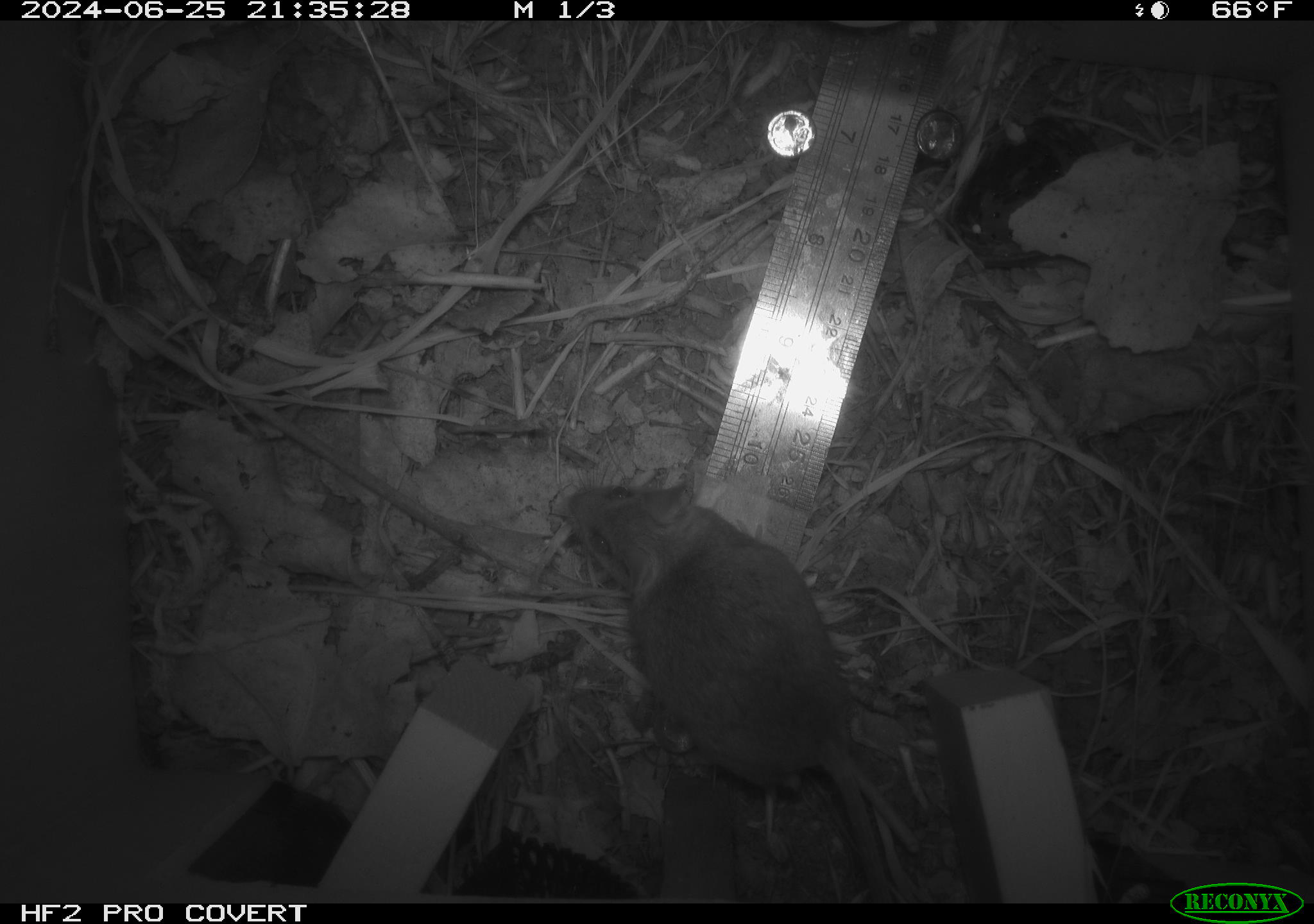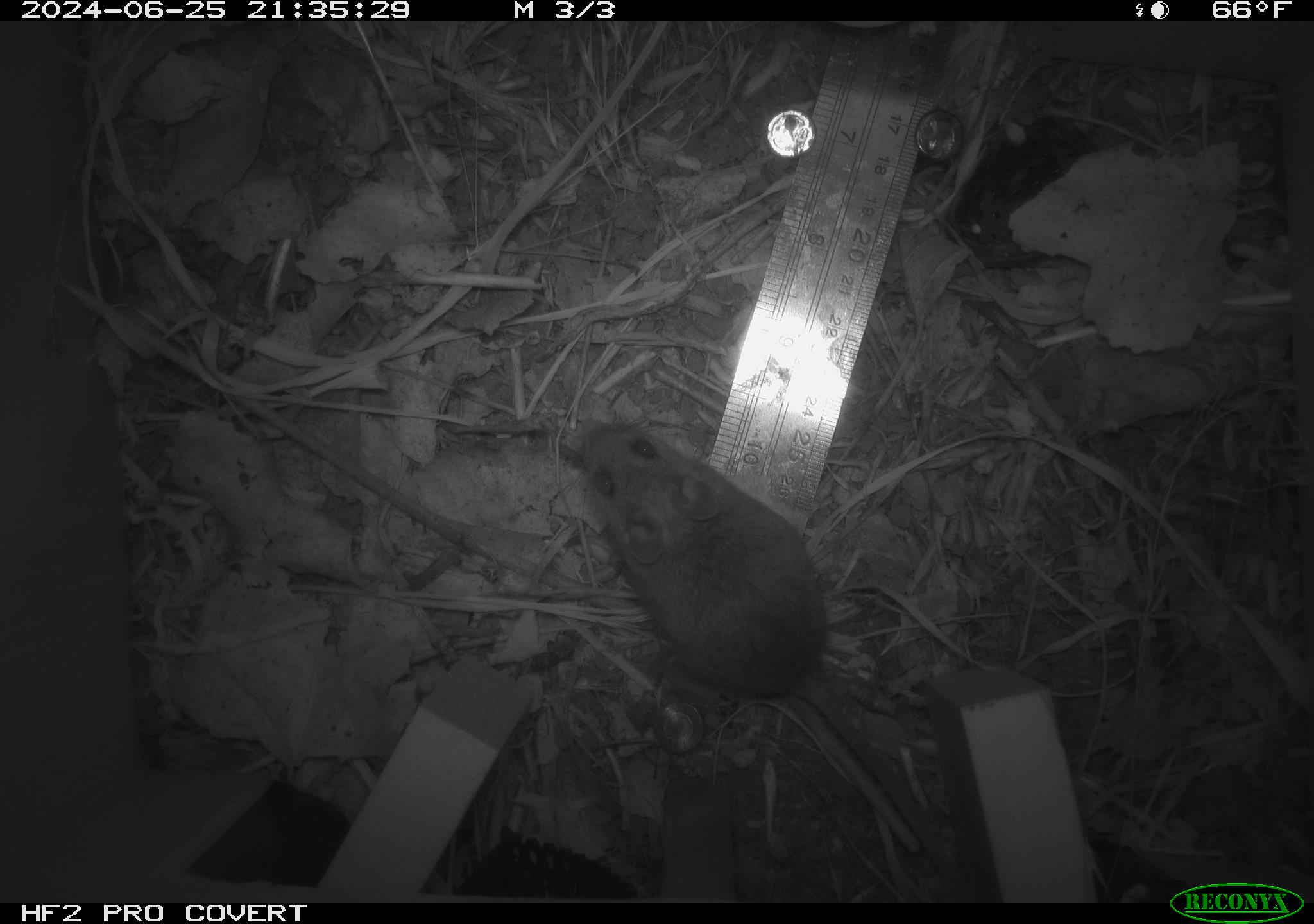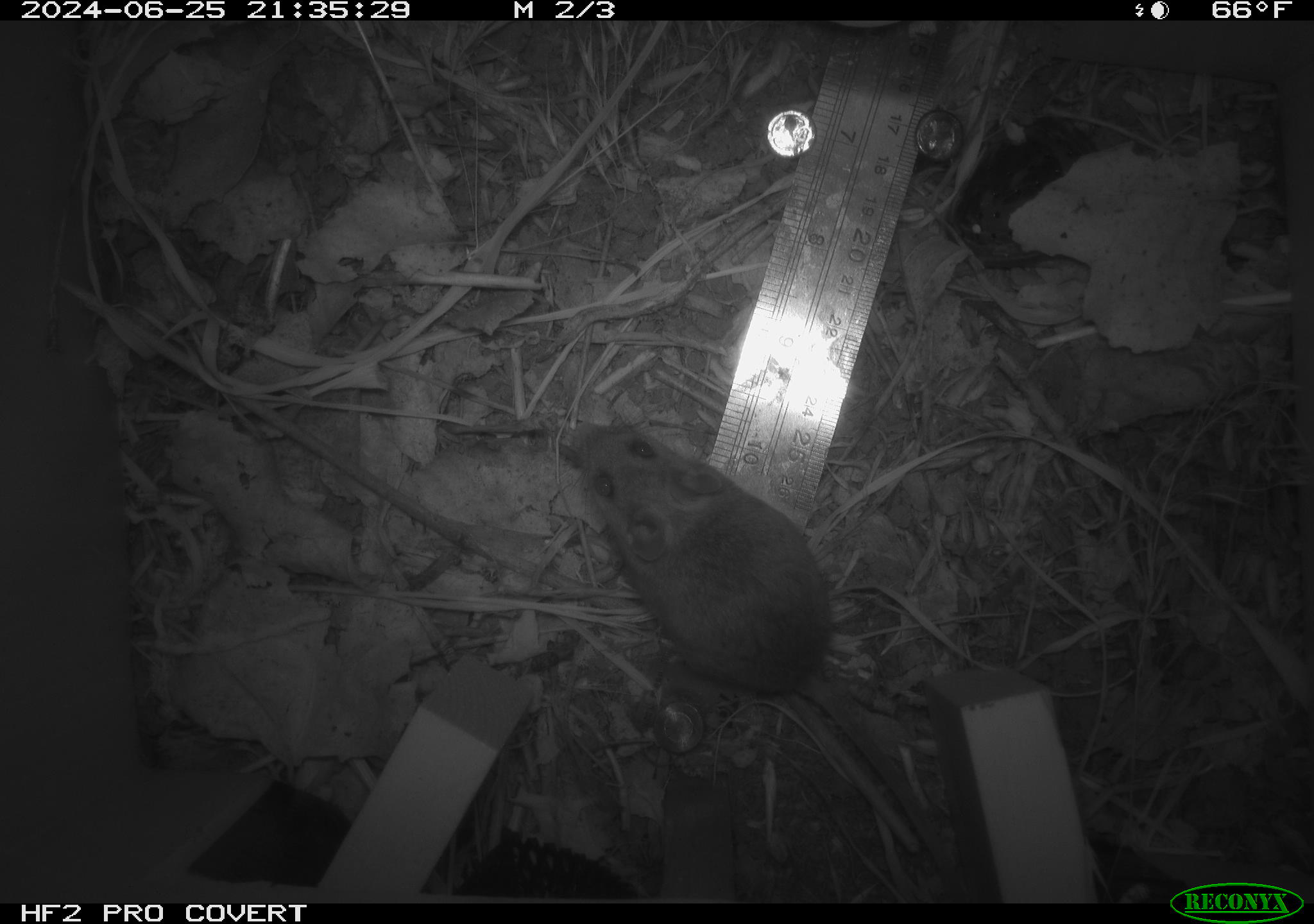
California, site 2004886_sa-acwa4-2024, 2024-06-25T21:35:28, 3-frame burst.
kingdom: Animalia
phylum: Chordata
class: Mammalia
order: Rodentia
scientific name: Rodentia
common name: mouse species